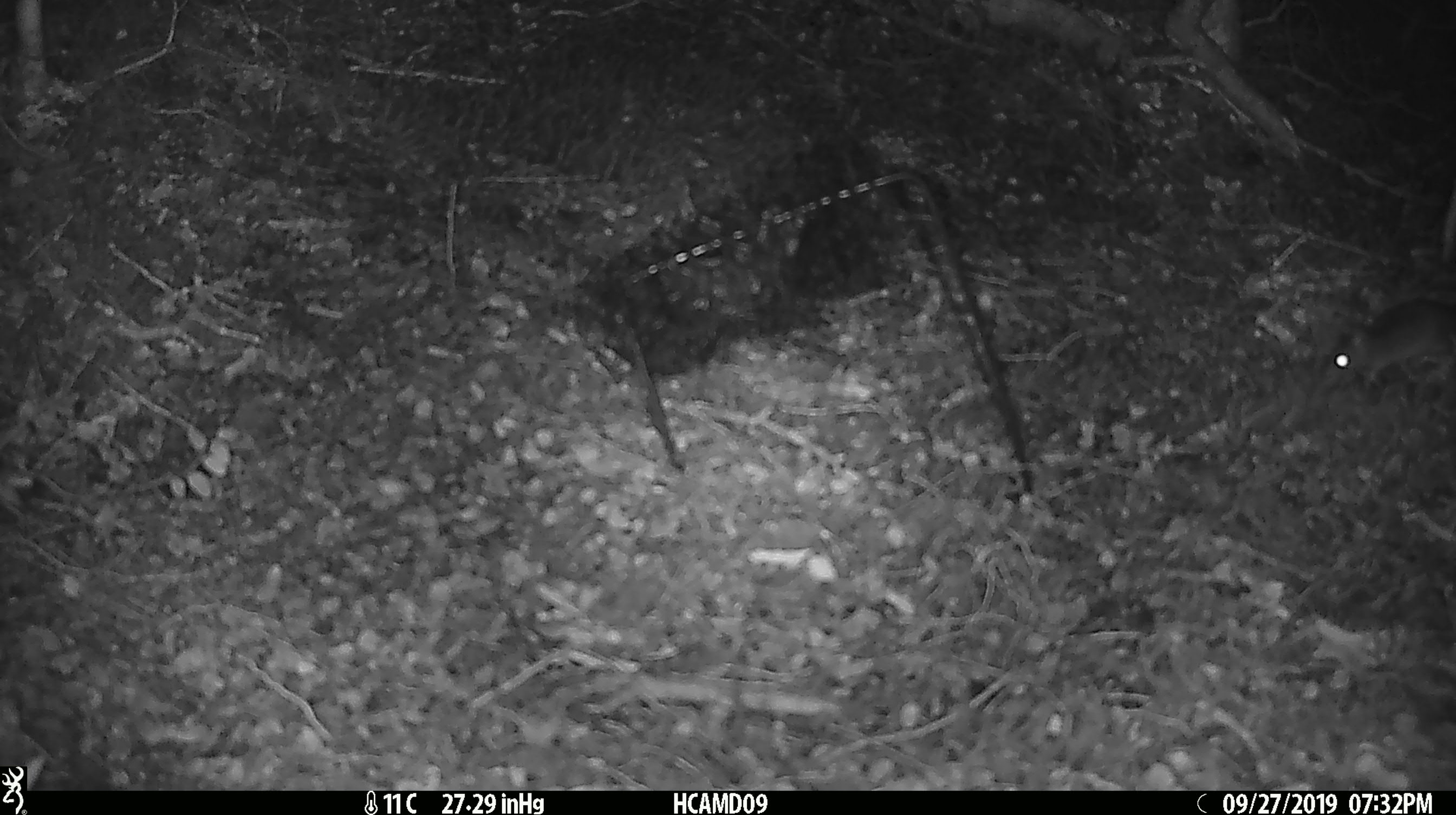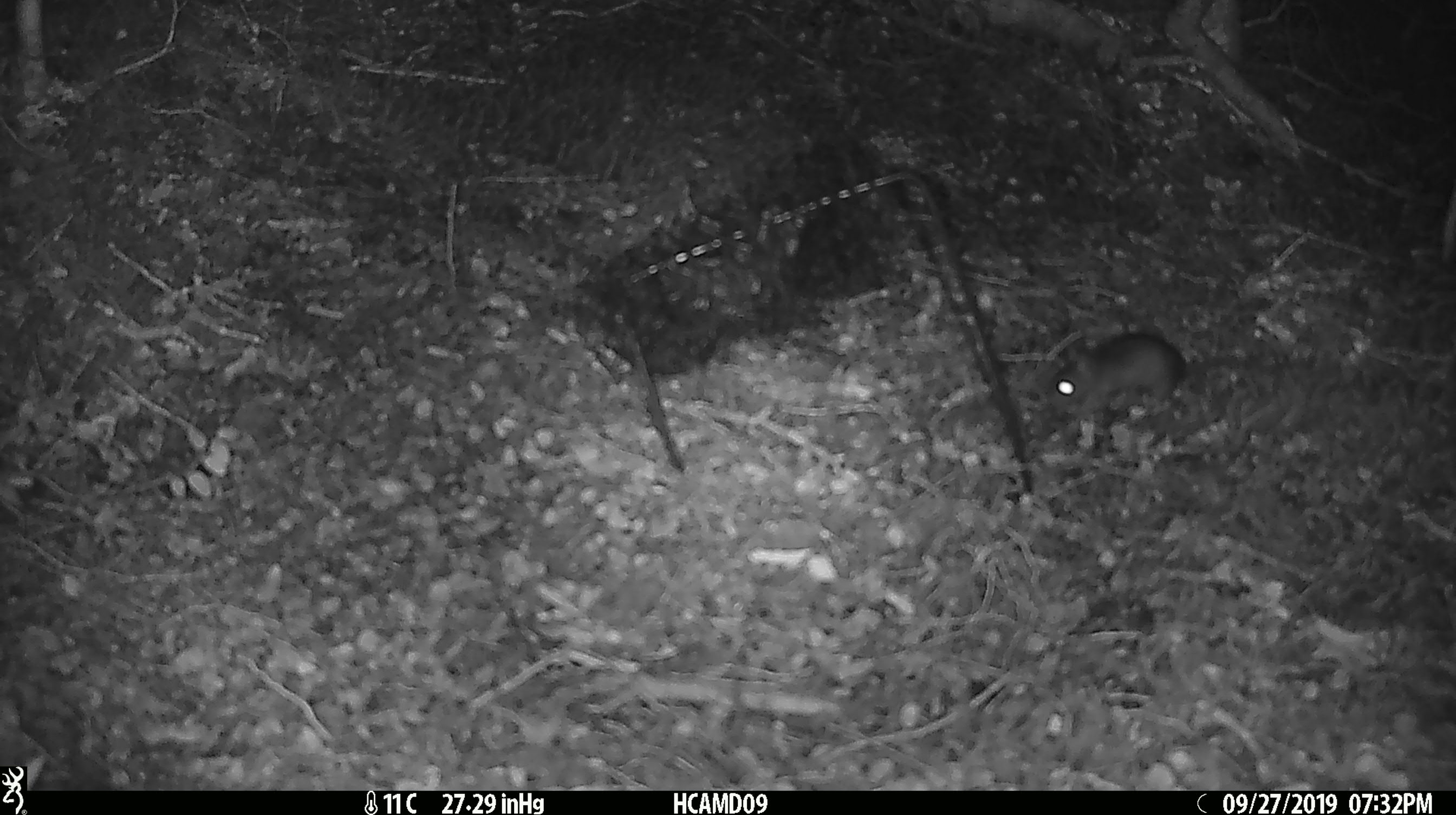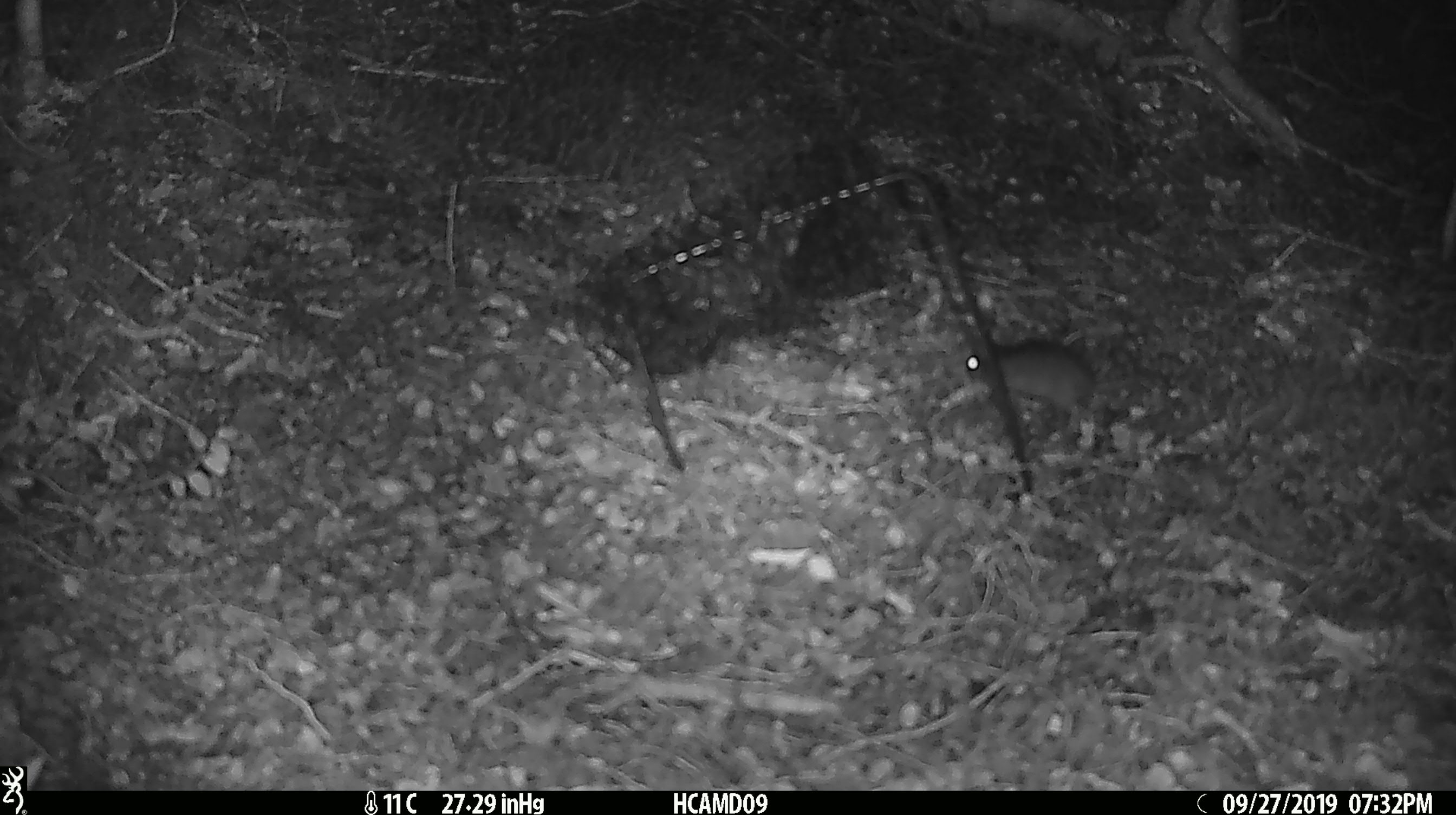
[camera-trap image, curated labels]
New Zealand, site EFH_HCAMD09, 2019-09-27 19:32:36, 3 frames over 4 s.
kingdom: Animalia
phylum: Chordata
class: Mammalia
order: Rodentia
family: Muridae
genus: Mus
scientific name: Mus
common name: mouse